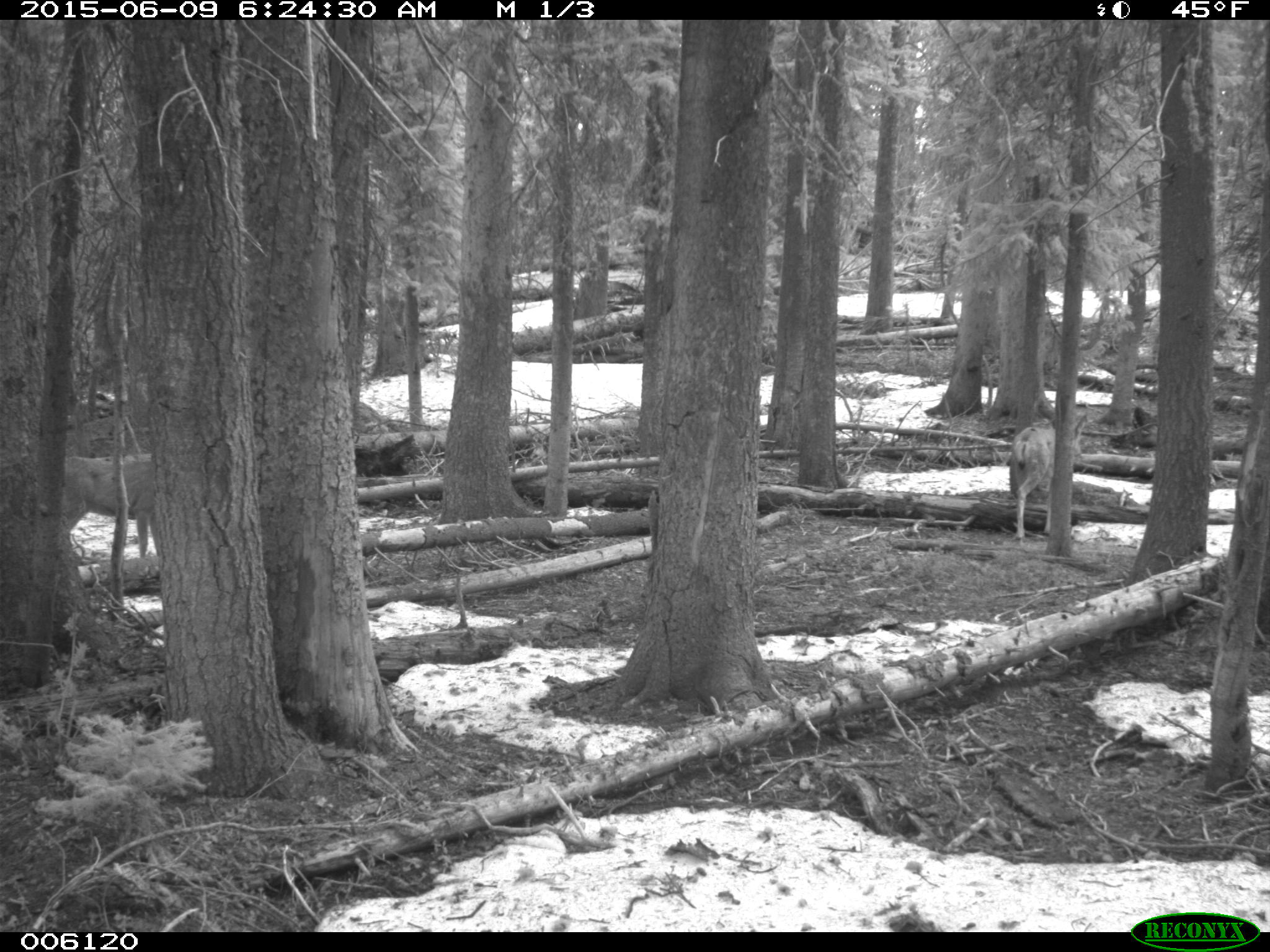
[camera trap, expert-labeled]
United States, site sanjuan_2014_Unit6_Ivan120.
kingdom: Animalia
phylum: Chordata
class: Mammalia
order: Artiodactyla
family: Cervidae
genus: Odocoileus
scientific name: Odocoileus hemionus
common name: mule deer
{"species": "Odocoileus hemionus (mule deer)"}